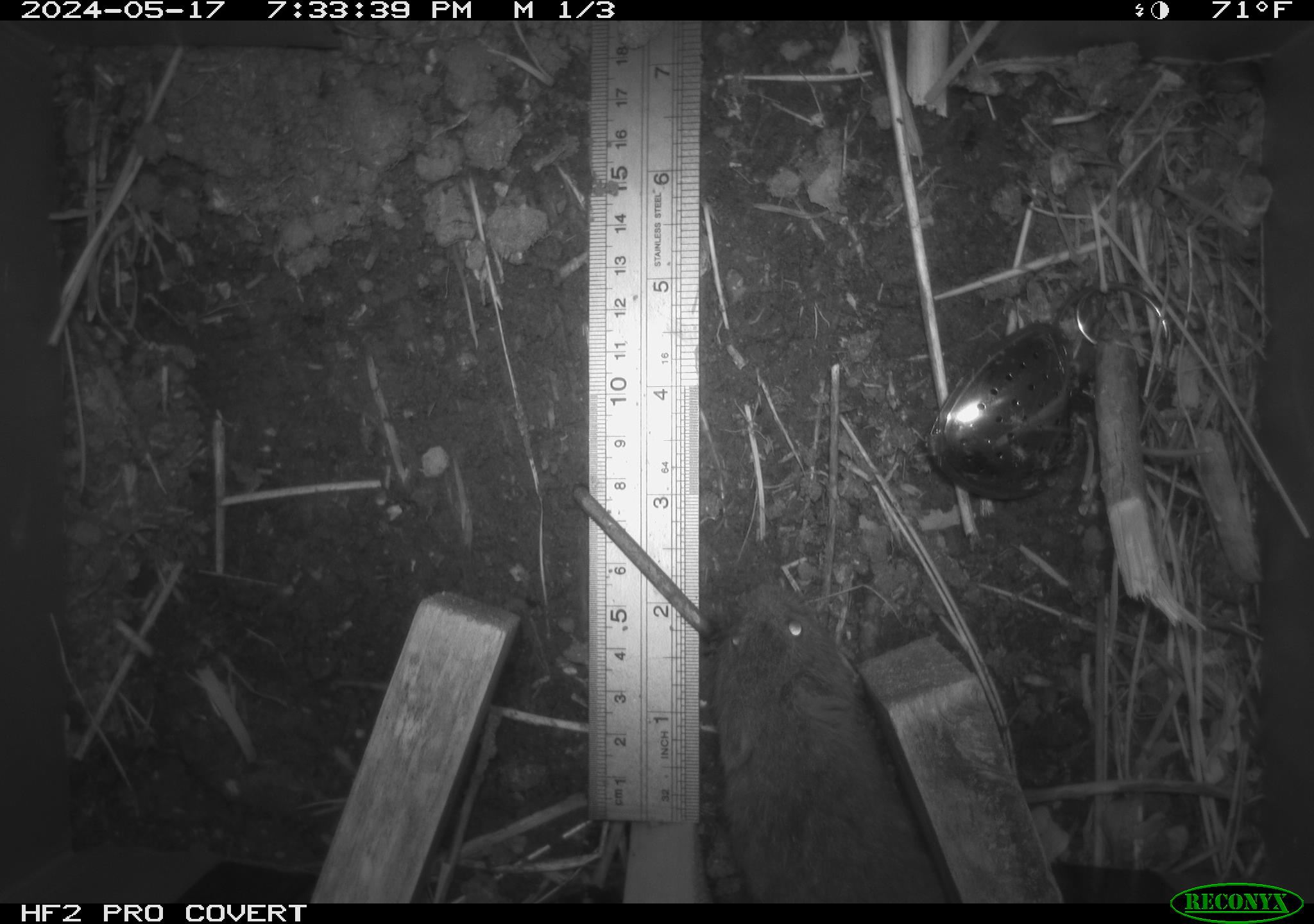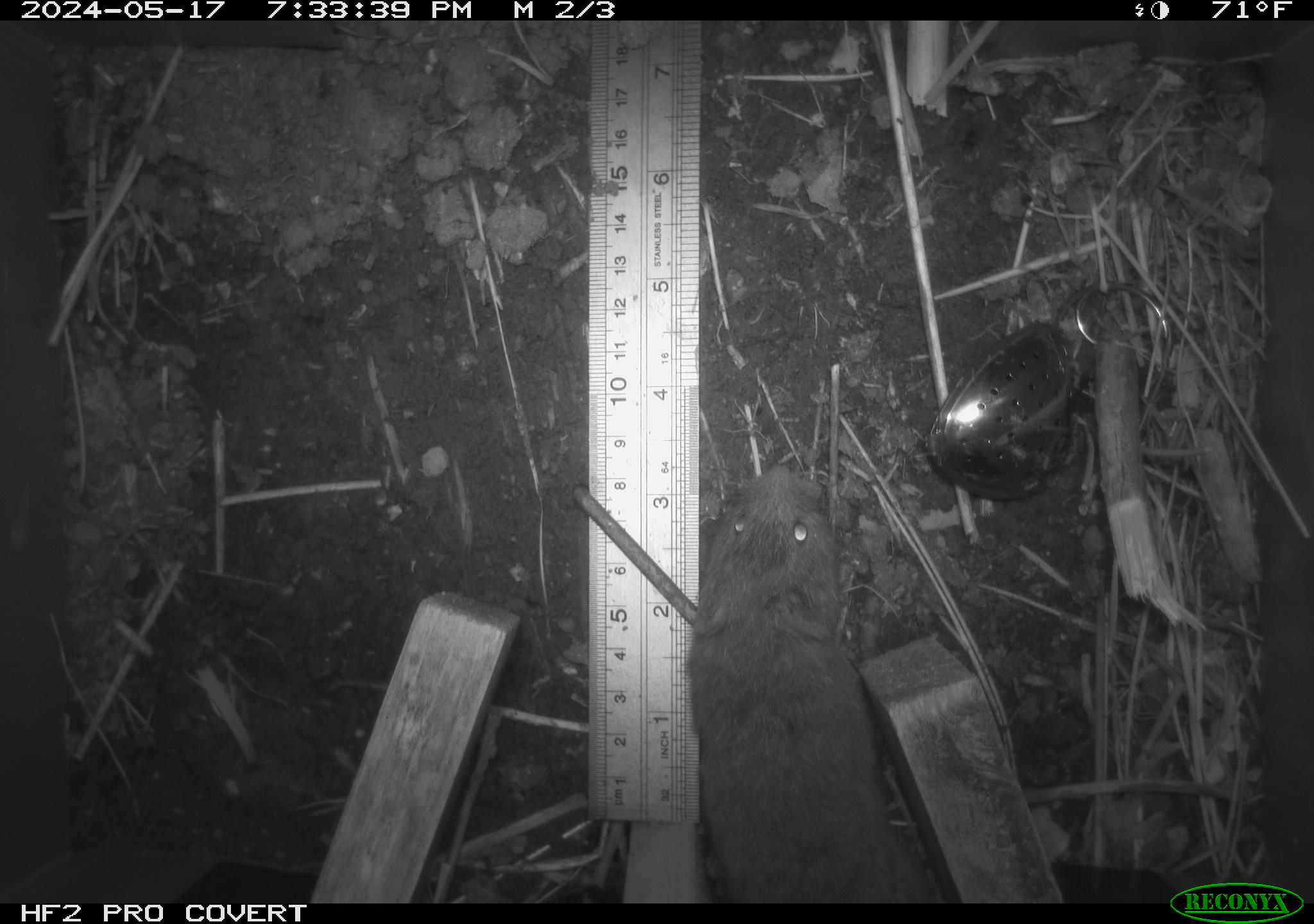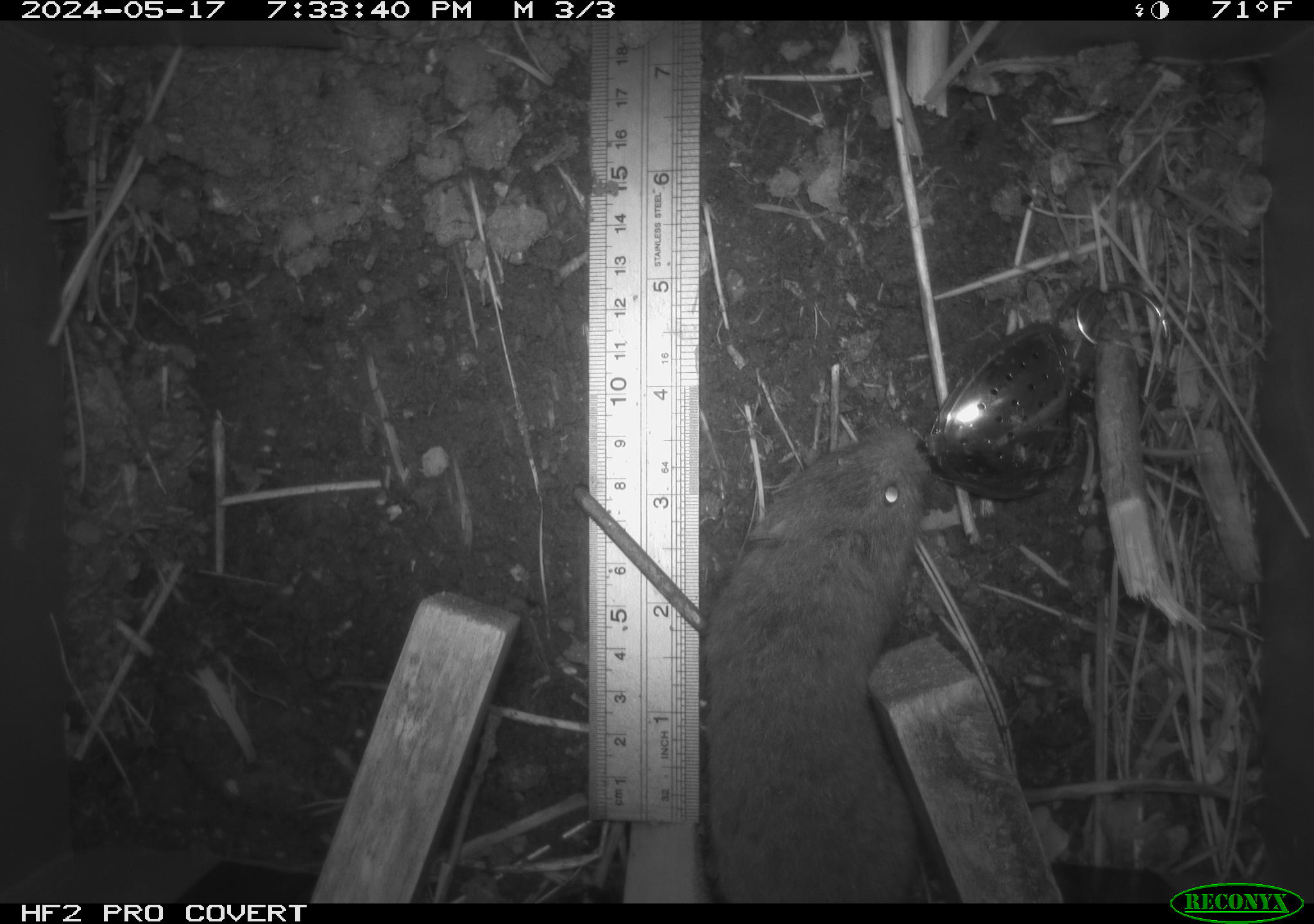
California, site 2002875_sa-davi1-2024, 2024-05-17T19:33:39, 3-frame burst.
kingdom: Animalia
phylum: Chordata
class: Mammalia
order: Rodentia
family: Cricetidae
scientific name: Arvicolinae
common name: voles, lemmings, and muskrats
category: arvicolinae subfamily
Arvicolinae subfamily (voles, lemmings, and muskrats) (Arvicolinae).